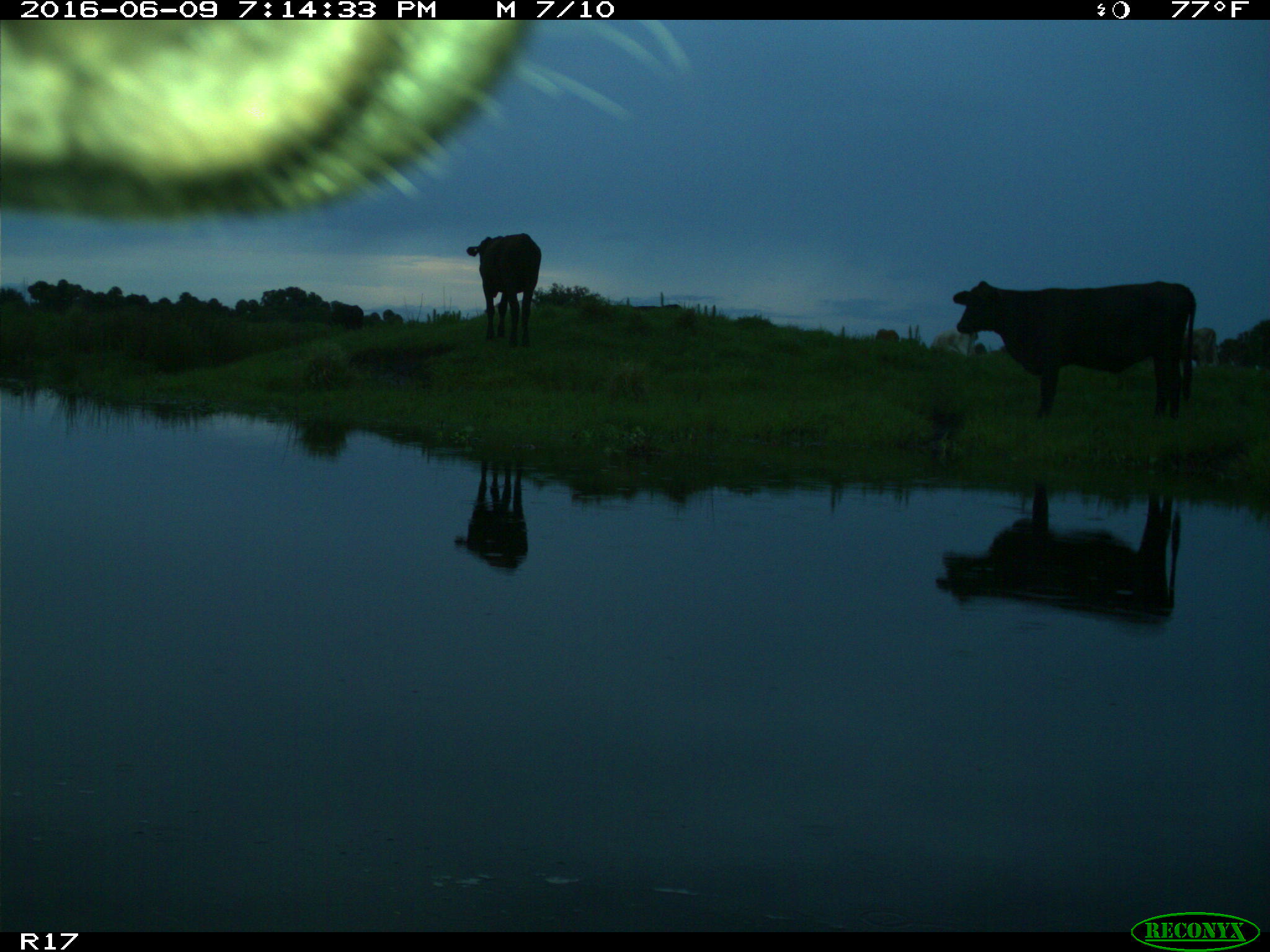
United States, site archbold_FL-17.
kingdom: Animalia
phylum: Chordata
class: Mammalia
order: Artiodactyla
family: Bovidae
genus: Bos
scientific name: Bos taurus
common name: domestic cow